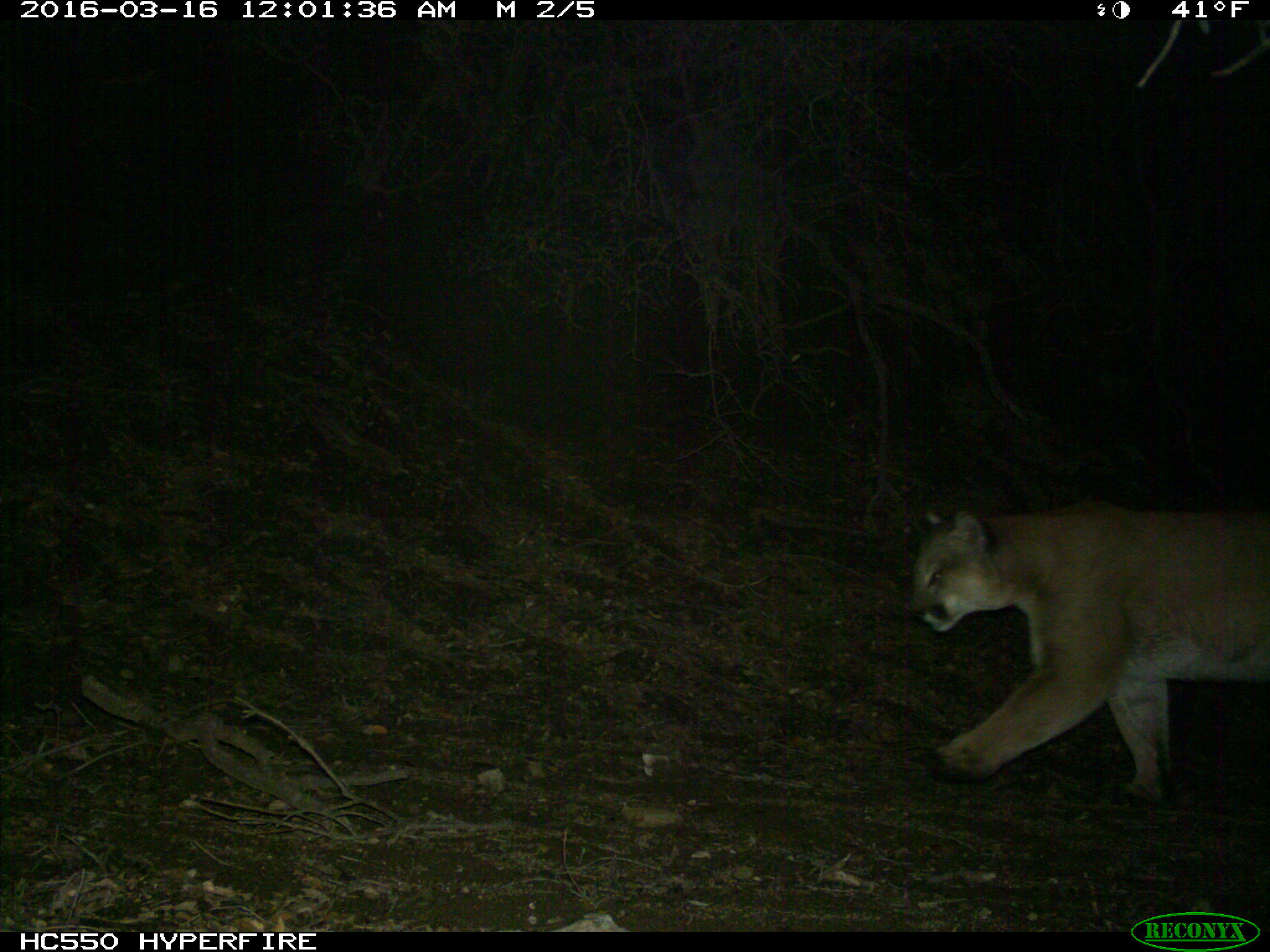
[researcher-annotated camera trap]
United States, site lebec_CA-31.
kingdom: Animalia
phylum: Chordata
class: Mammalia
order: Carnivora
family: Felidae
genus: Puma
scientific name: Puma concolor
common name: mountain lion